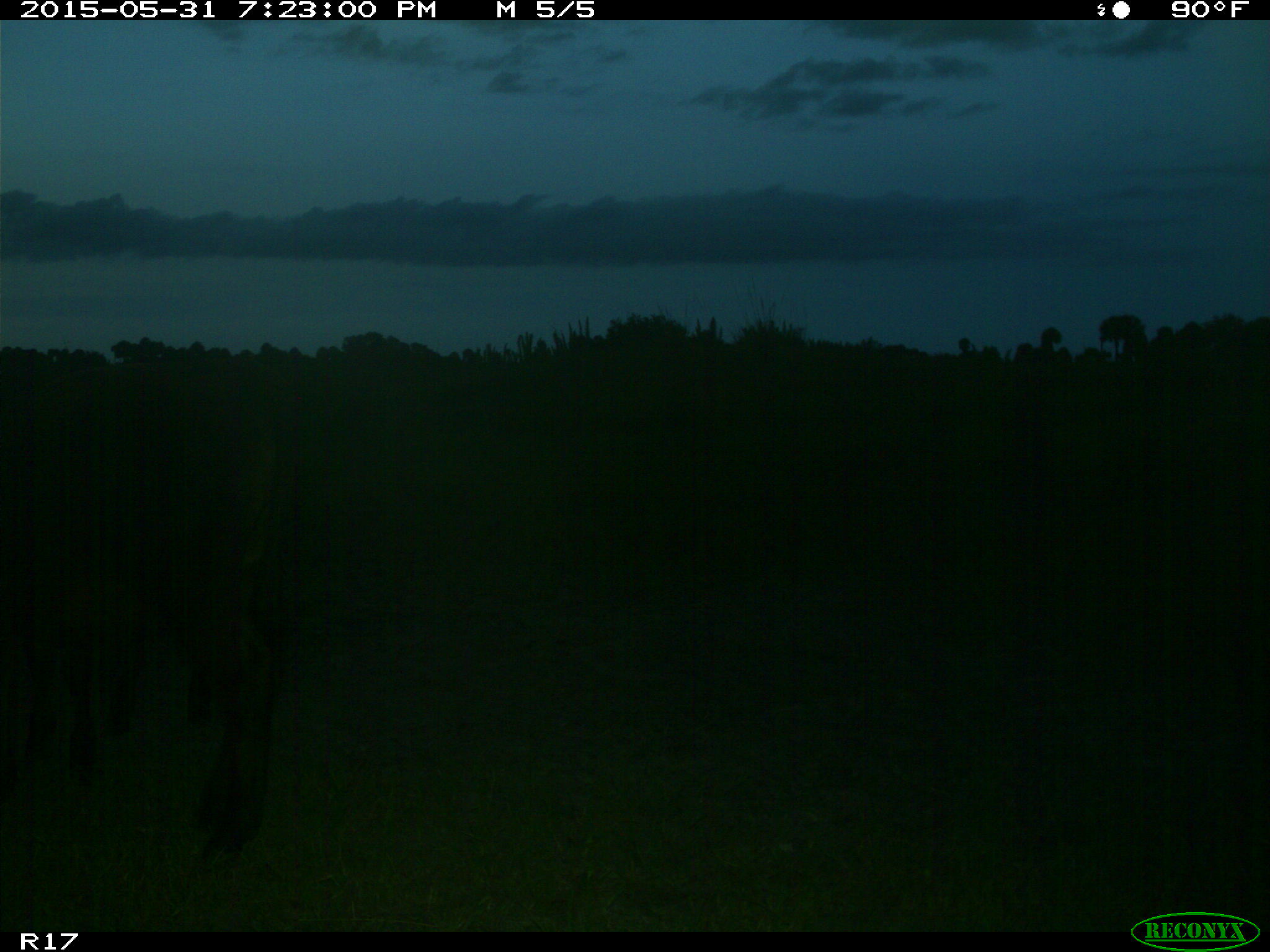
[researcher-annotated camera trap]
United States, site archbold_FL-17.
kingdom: Animalia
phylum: Chordata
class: Mammalia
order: Artiodactyla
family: Bovidae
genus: Bos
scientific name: Bos taurus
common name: domestic cow